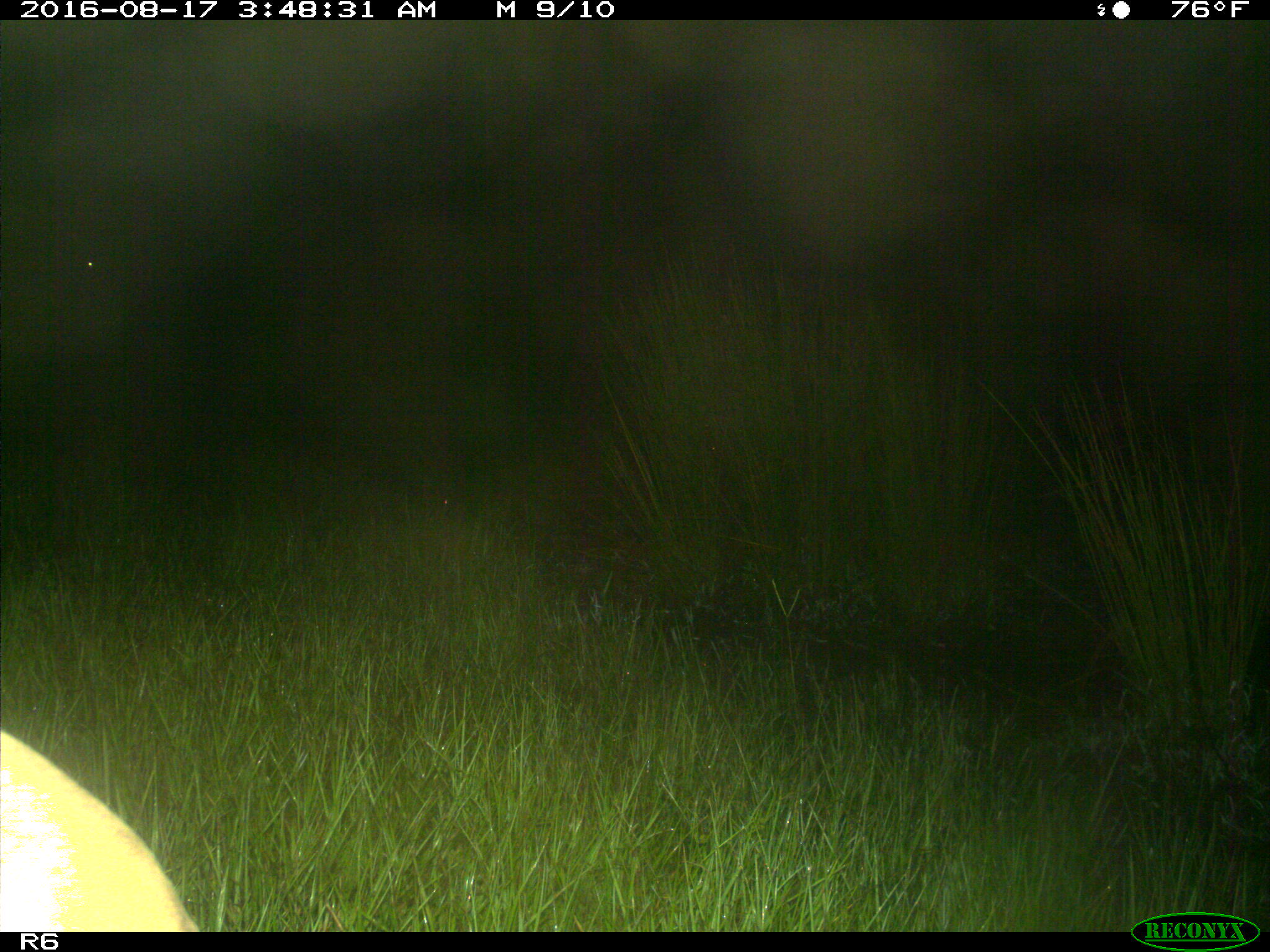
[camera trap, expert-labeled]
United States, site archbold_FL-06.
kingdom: Animalia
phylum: Chordata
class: Mammalia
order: Artiodactyla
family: Bovidae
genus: Bos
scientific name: Bos taurus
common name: domestic cow